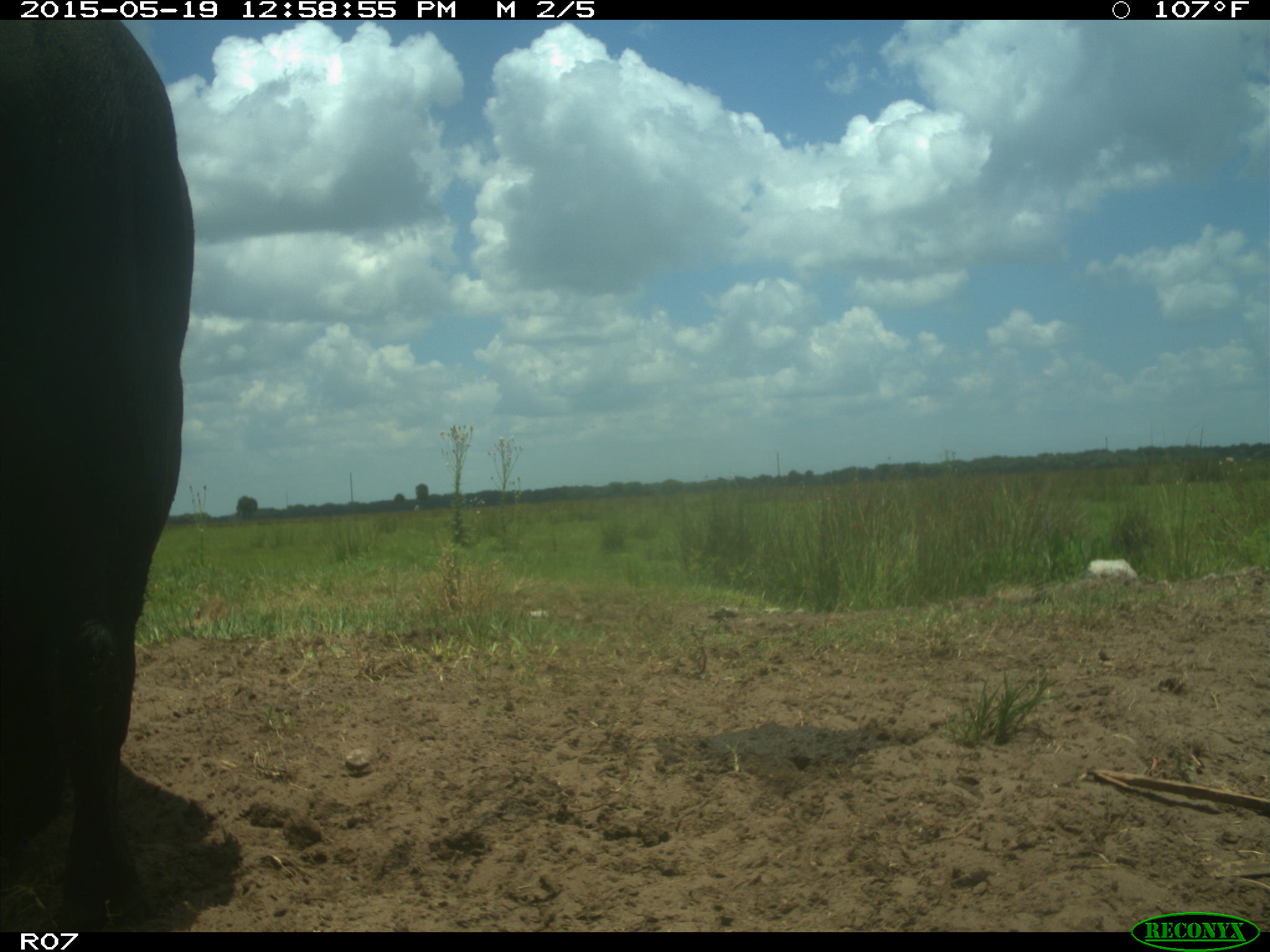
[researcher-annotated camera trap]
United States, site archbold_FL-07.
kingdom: Animalia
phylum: Chordata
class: Mammalia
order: Artiodactyla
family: Bovidae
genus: Bos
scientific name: Bos taurus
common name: domestic cow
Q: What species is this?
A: Bos taurus (domestic cow).